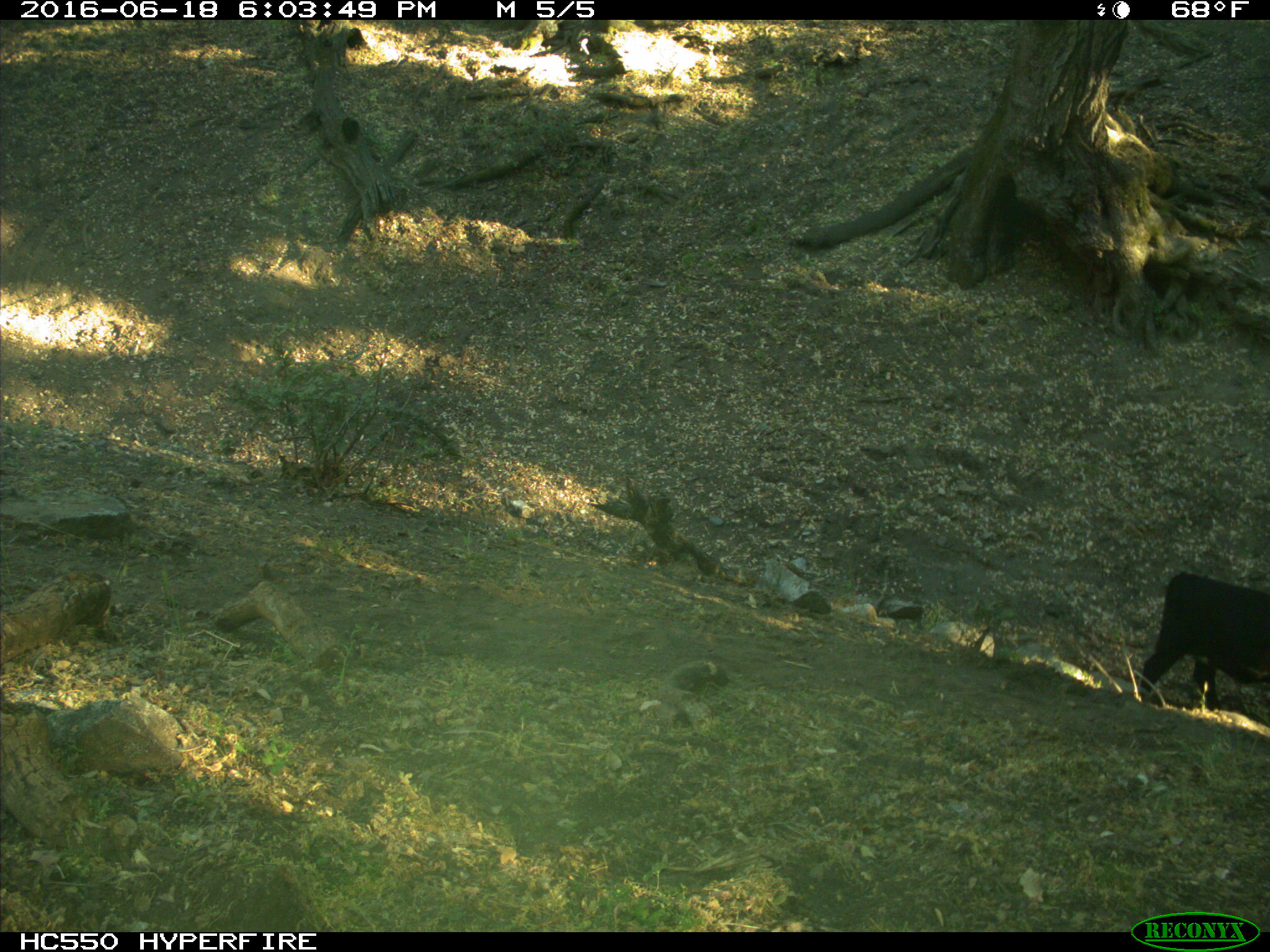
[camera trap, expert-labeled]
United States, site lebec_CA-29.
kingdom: Animalia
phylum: Chordata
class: Mammalia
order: Artiodactyla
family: Bovidae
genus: Bos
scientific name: Bos taurus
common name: domestic cow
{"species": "Bos taurus (domestic cow)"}